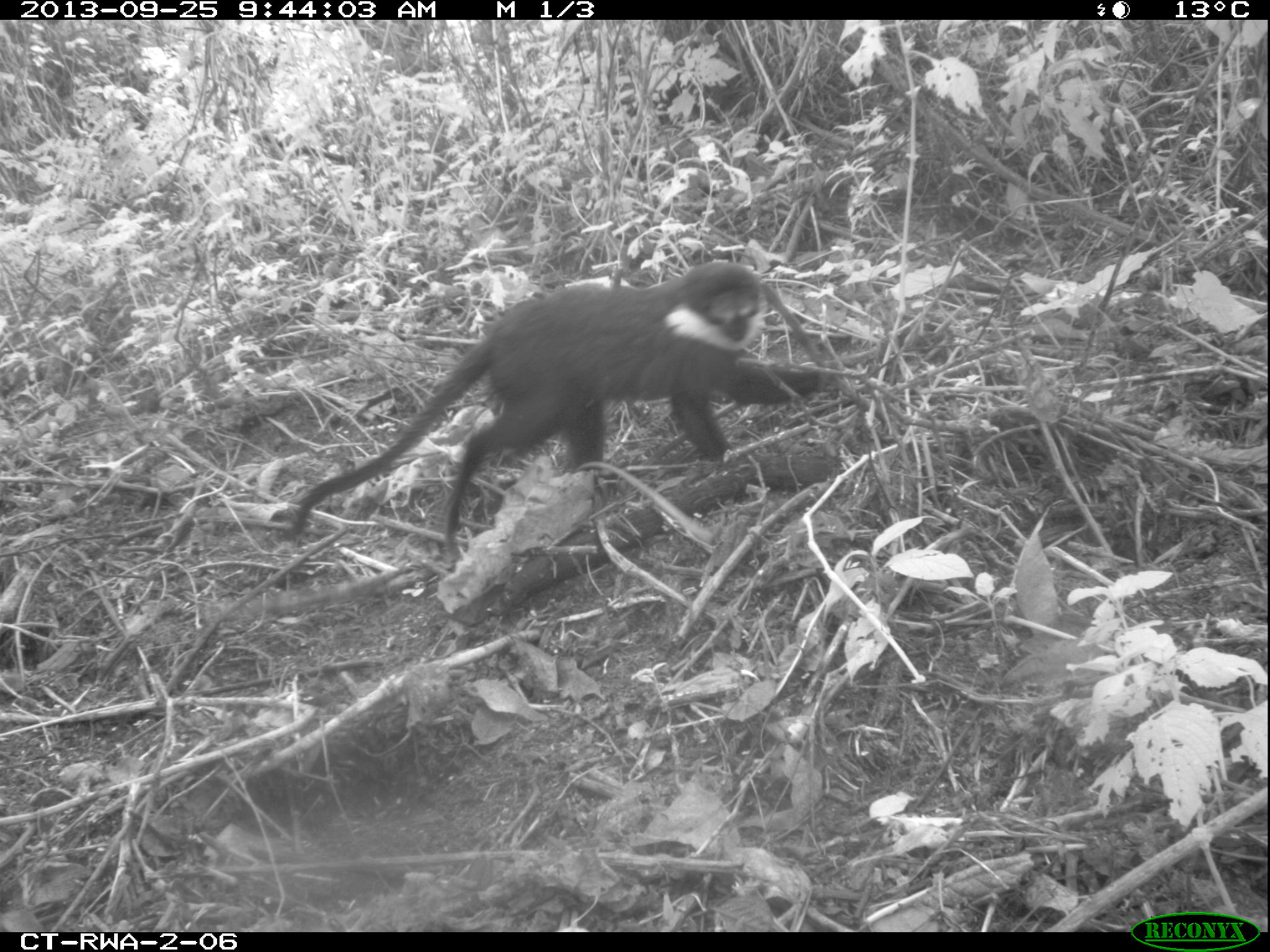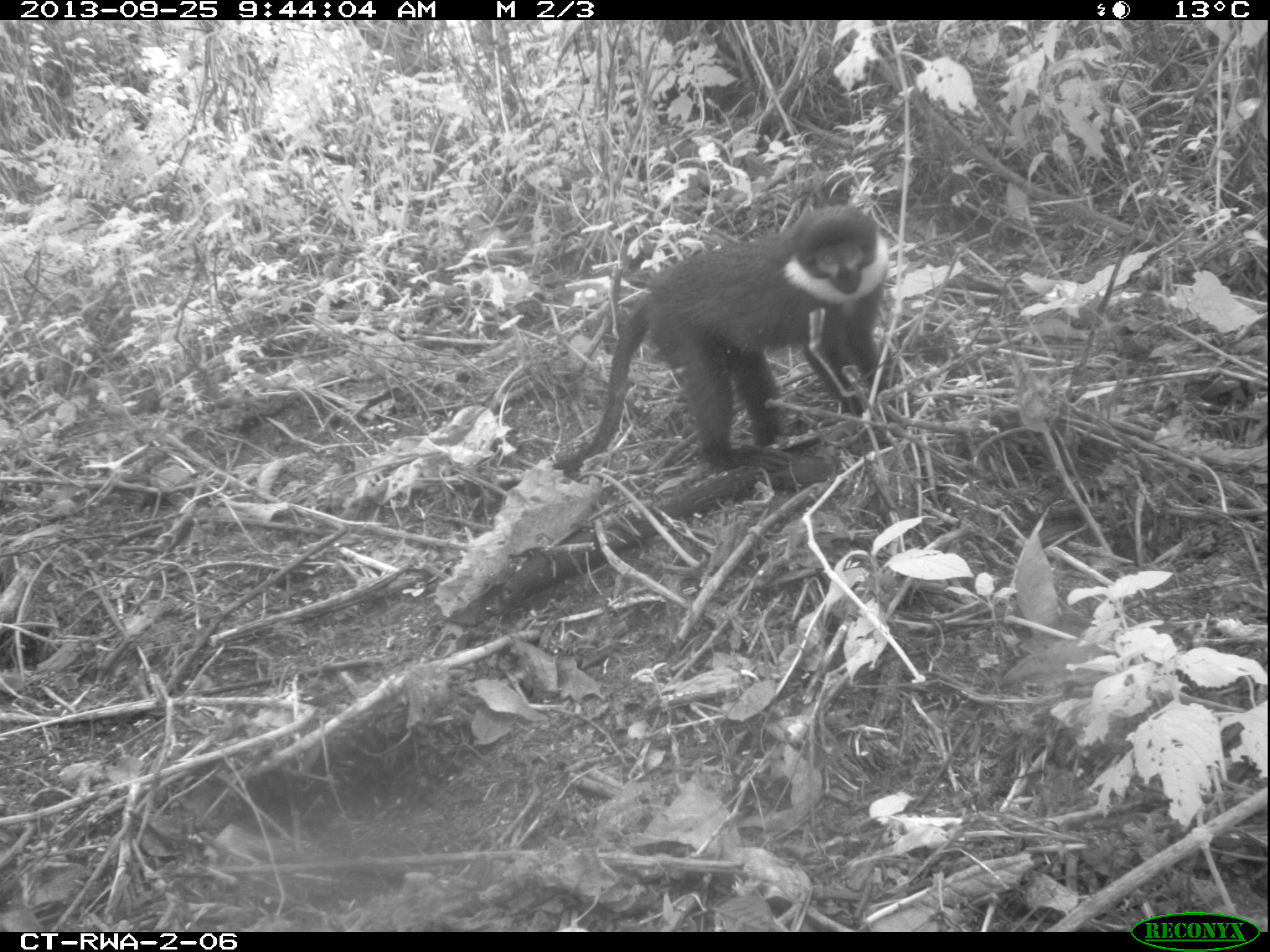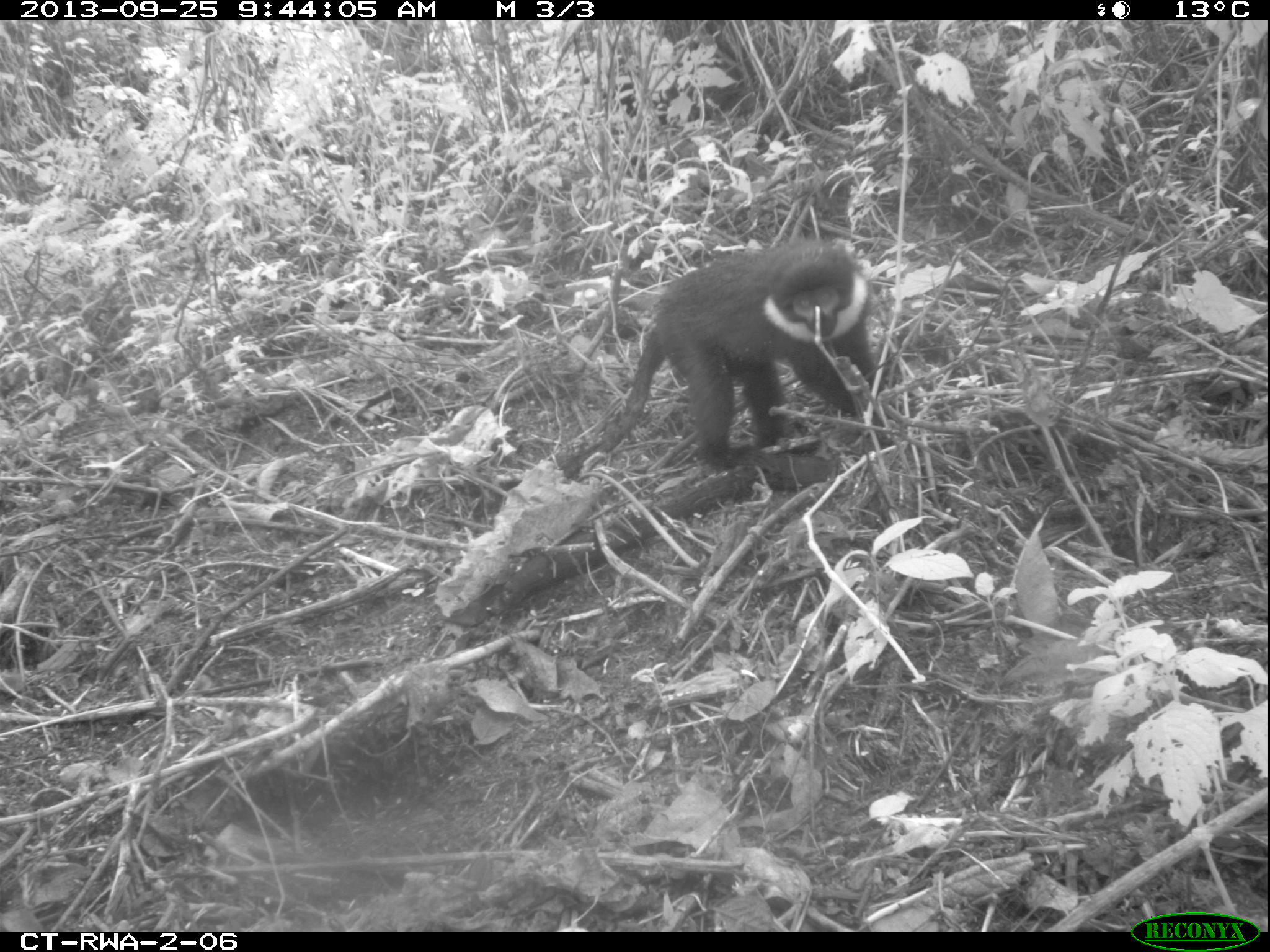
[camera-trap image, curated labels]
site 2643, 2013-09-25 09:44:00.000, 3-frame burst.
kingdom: Animalia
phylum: Chordata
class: Mammalia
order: Primates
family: Cercopithecidae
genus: Allochrocebus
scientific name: Allochrocebus lhoesti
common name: l'hoest's monkey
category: cercopithecus lhoesti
Cercopithecus lhoesti (l'hoest's monkey) (Allochrocebus lhoesti), count 1.